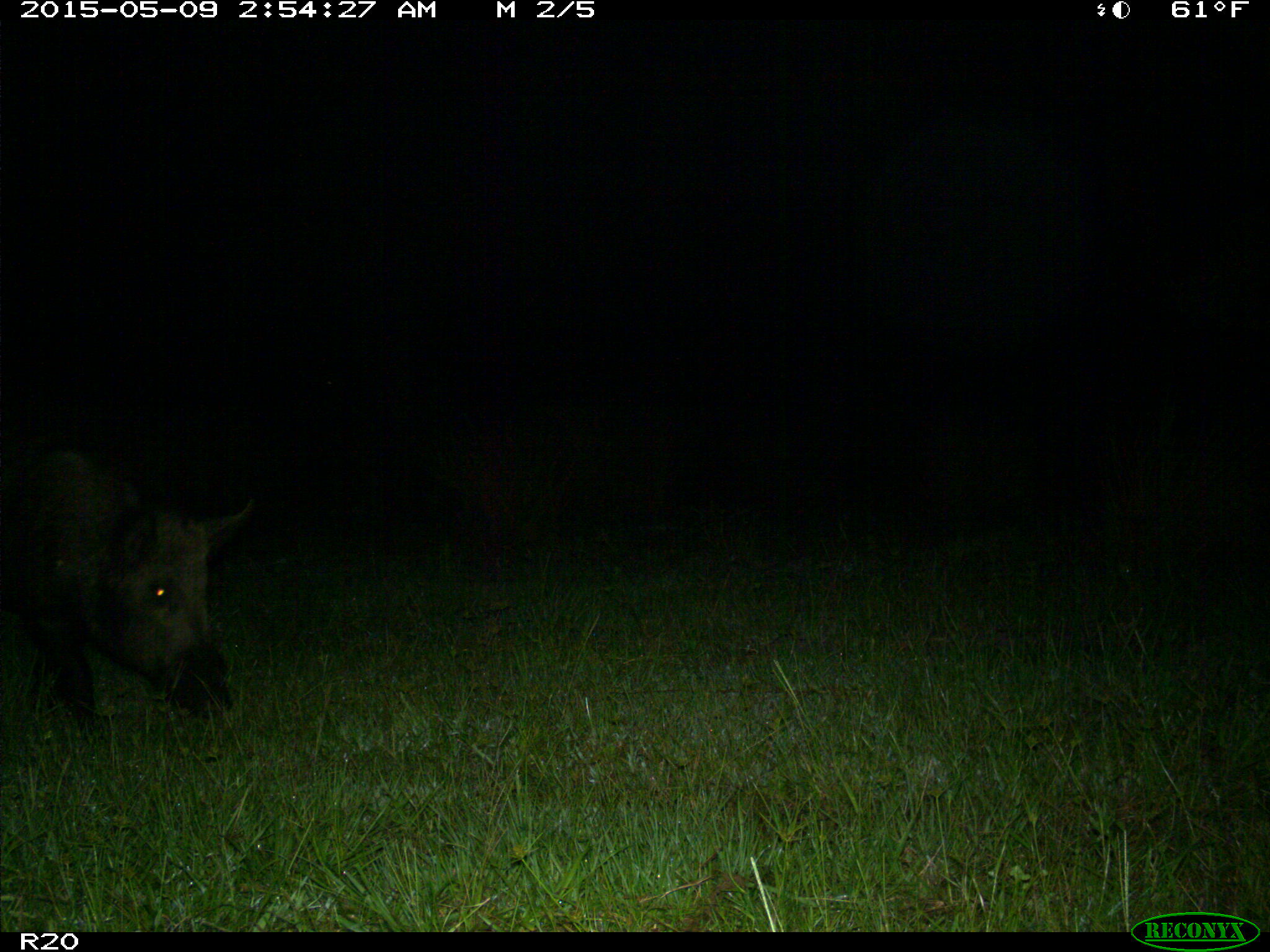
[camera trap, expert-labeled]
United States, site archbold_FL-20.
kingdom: Animalia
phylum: Chordata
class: Mammalia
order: Artiodactyla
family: Suidae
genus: Sus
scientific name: Sus scrofa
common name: wild boar